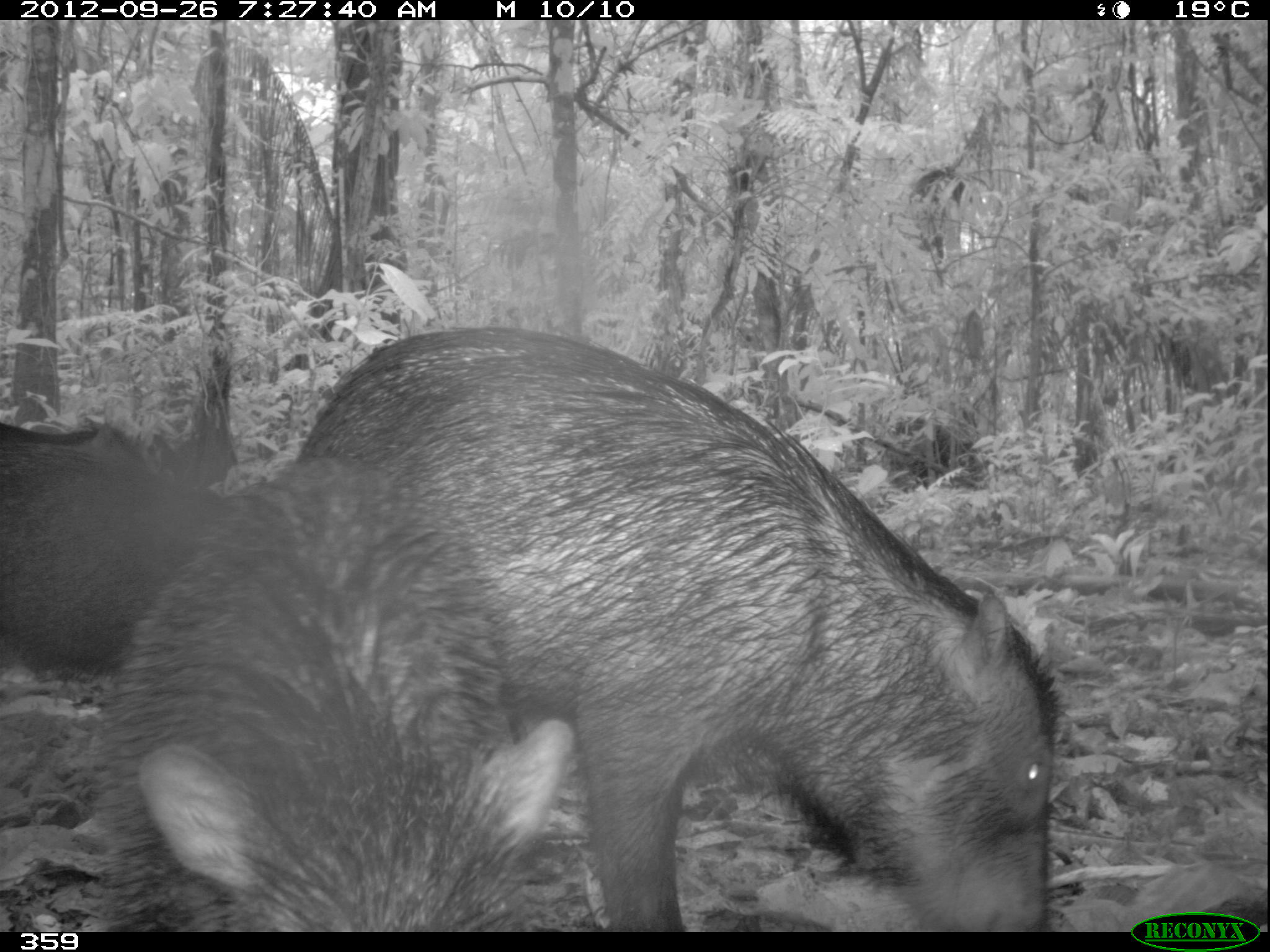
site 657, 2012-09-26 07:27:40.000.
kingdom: Animalia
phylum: Chordata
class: Mammalia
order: Artiodactyla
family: Tayassuidae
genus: Tayassu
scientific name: Tayassu pecari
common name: white-lipped peccary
Tayassu pecari (white-lipped peccary).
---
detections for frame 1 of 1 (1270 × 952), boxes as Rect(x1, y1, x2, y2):
tayassu pecari: Rect(298, 324, 1061, 932); Rect(104, 462, 572, 925); Rect(0, 430, 241, 678); Rect(0, 419, 141, 472)